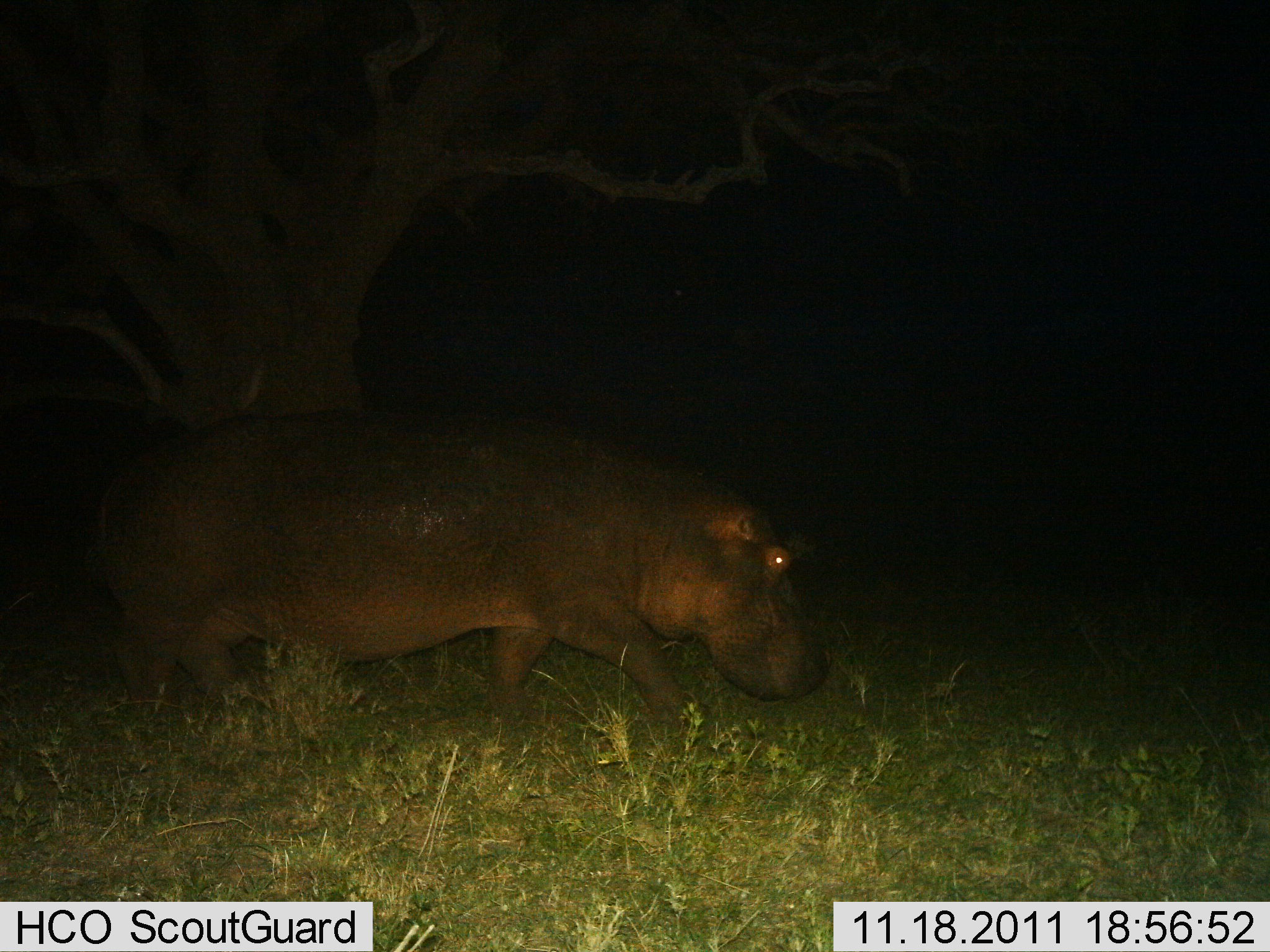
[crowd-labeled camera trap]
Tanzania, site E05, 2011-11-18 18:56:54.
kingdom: Animalia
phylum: Chordata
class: Mammalia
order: Artiodactyla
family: Hippopotamidae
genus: Hippopotamus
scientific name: Hippopotamus amphibius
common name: hippopotamus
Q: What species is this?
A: Hippopotamus (Hippopotamus amphibius).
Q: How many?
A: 1.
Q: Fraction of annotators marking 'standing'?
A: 0%.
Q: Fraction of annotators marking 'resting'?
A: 0%.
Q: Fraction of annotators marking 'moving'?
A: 100%.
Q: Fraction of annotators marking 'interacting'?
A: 0%.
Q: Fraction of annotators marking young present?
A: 0%.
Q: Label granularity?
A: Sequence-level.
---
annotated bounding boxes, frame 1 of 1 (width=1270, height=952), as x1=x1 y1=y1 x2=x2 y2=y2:
animal: x1=88 y1=393 x2=832 y2=739